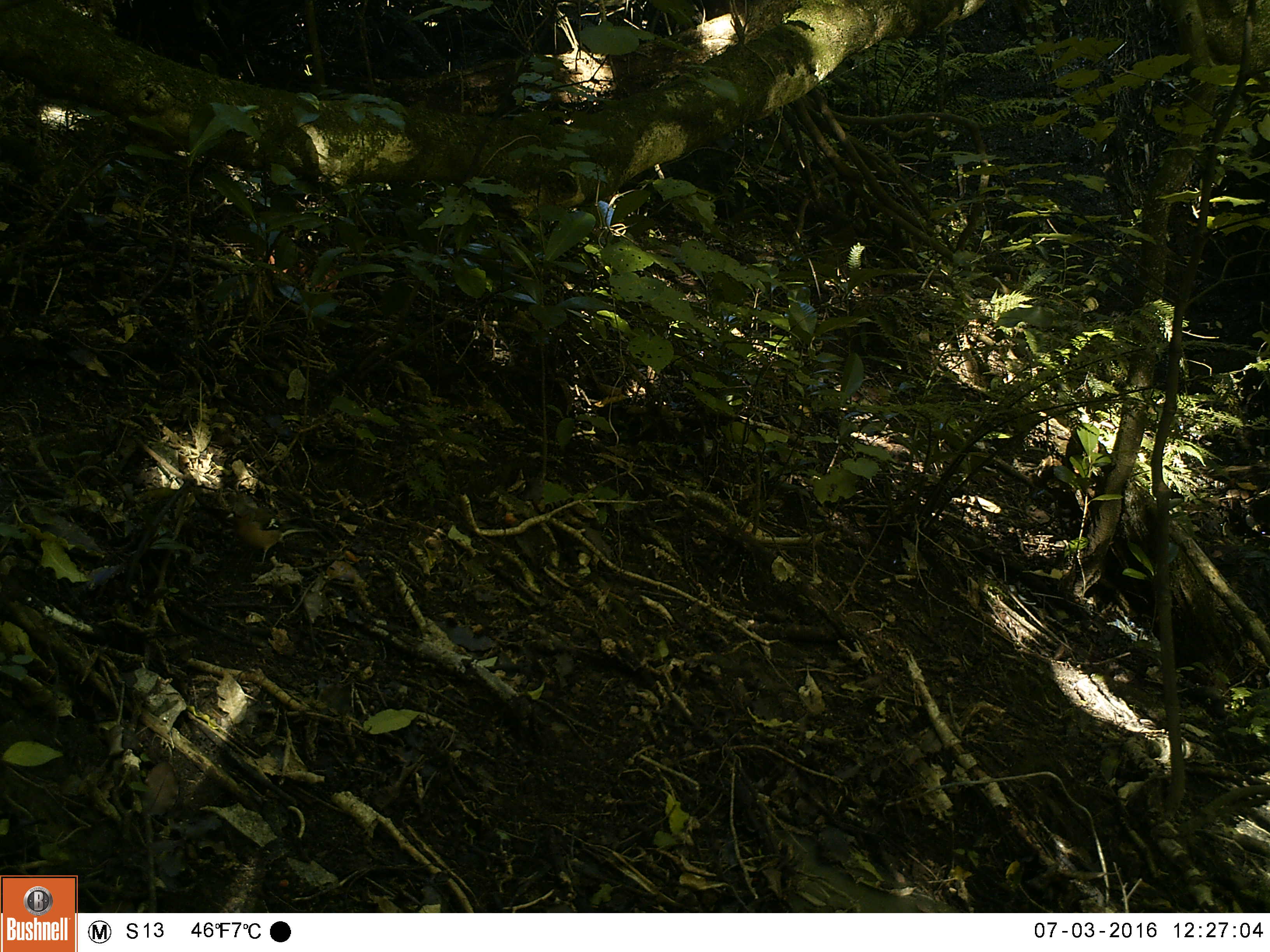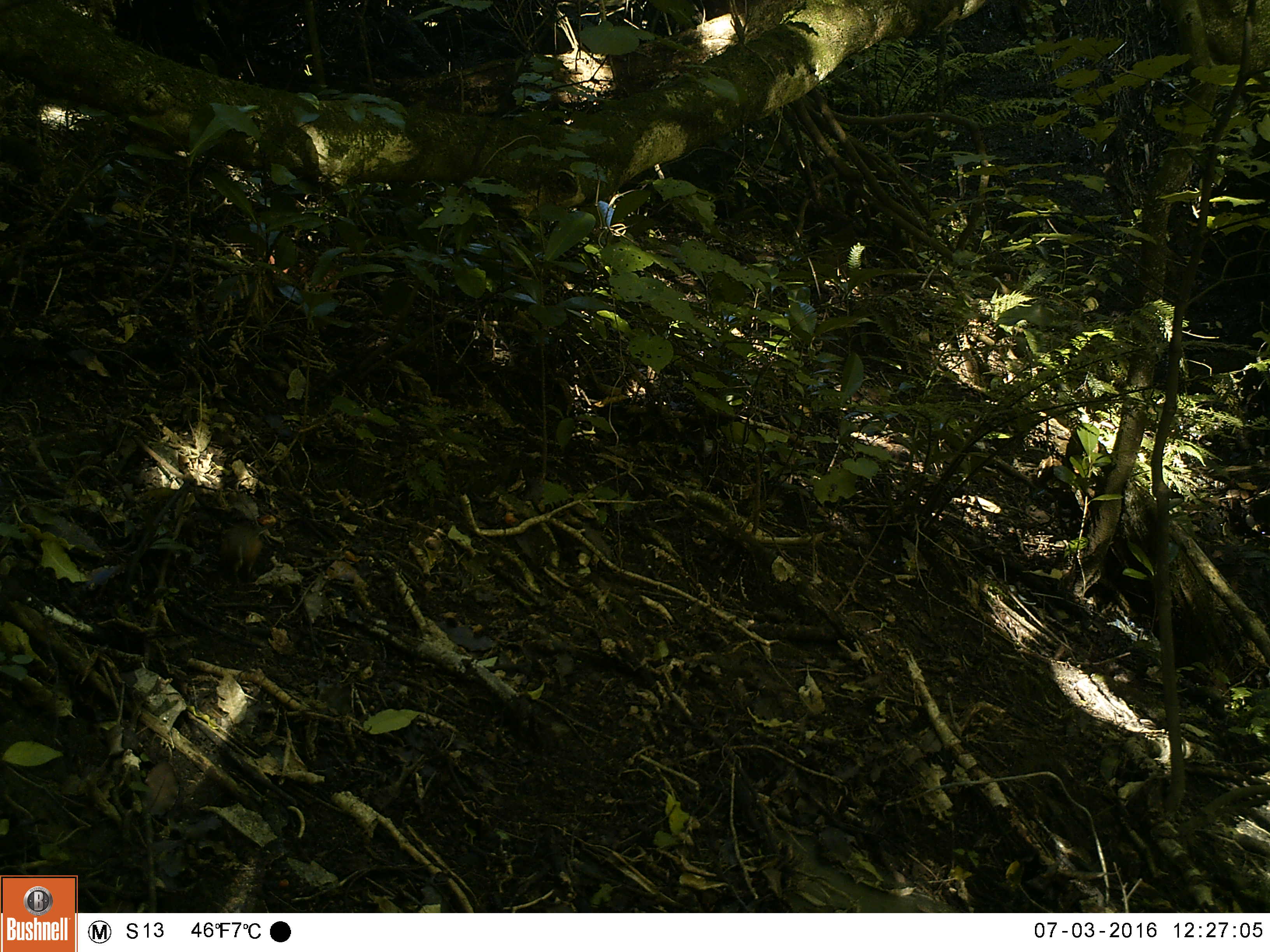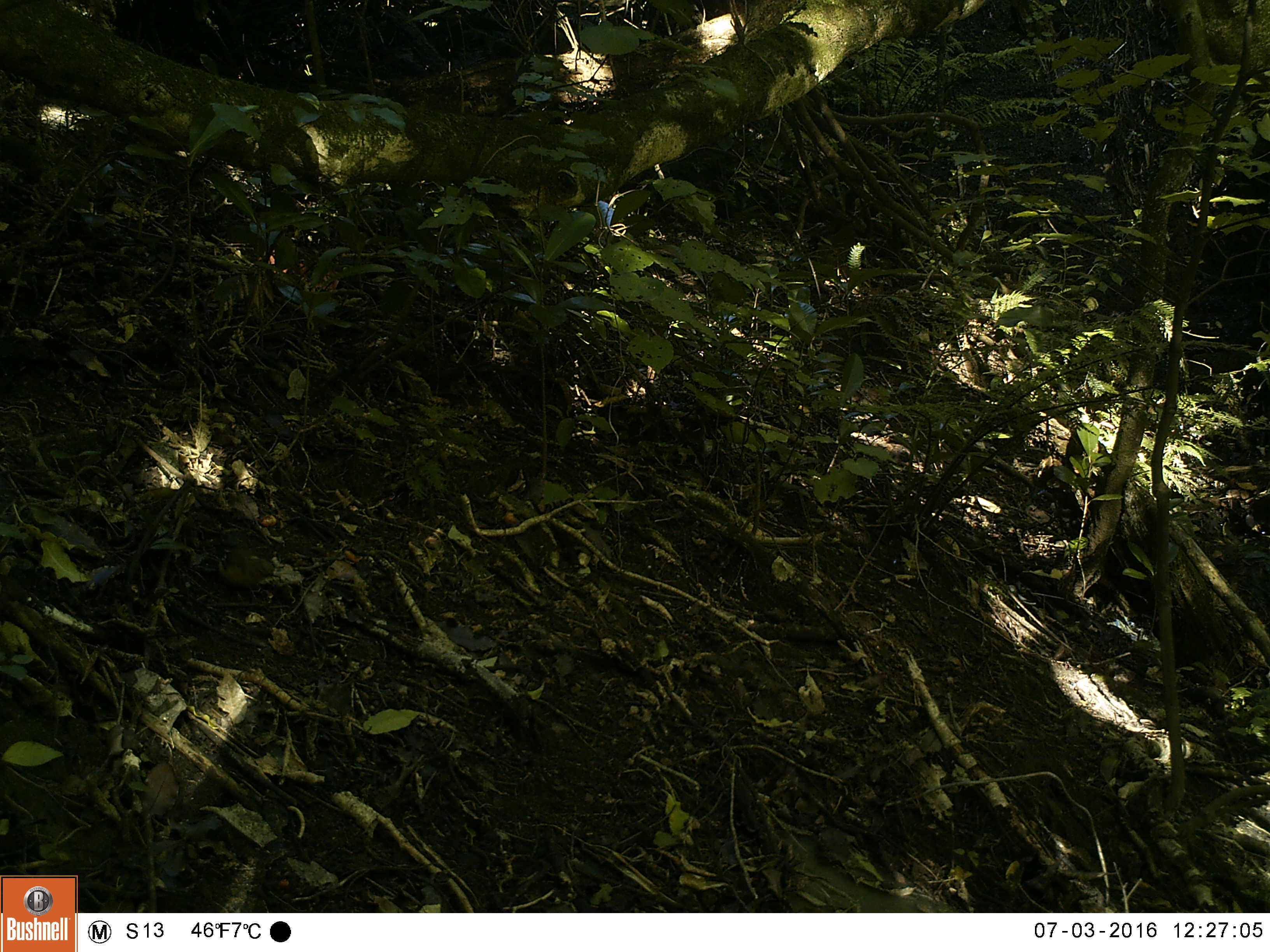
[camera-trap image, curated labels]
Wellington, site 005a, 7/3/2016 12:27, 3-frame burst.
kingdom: Animalia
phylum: Chordata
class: Aves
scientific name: Aves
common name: bird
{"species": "bird (Aves)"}